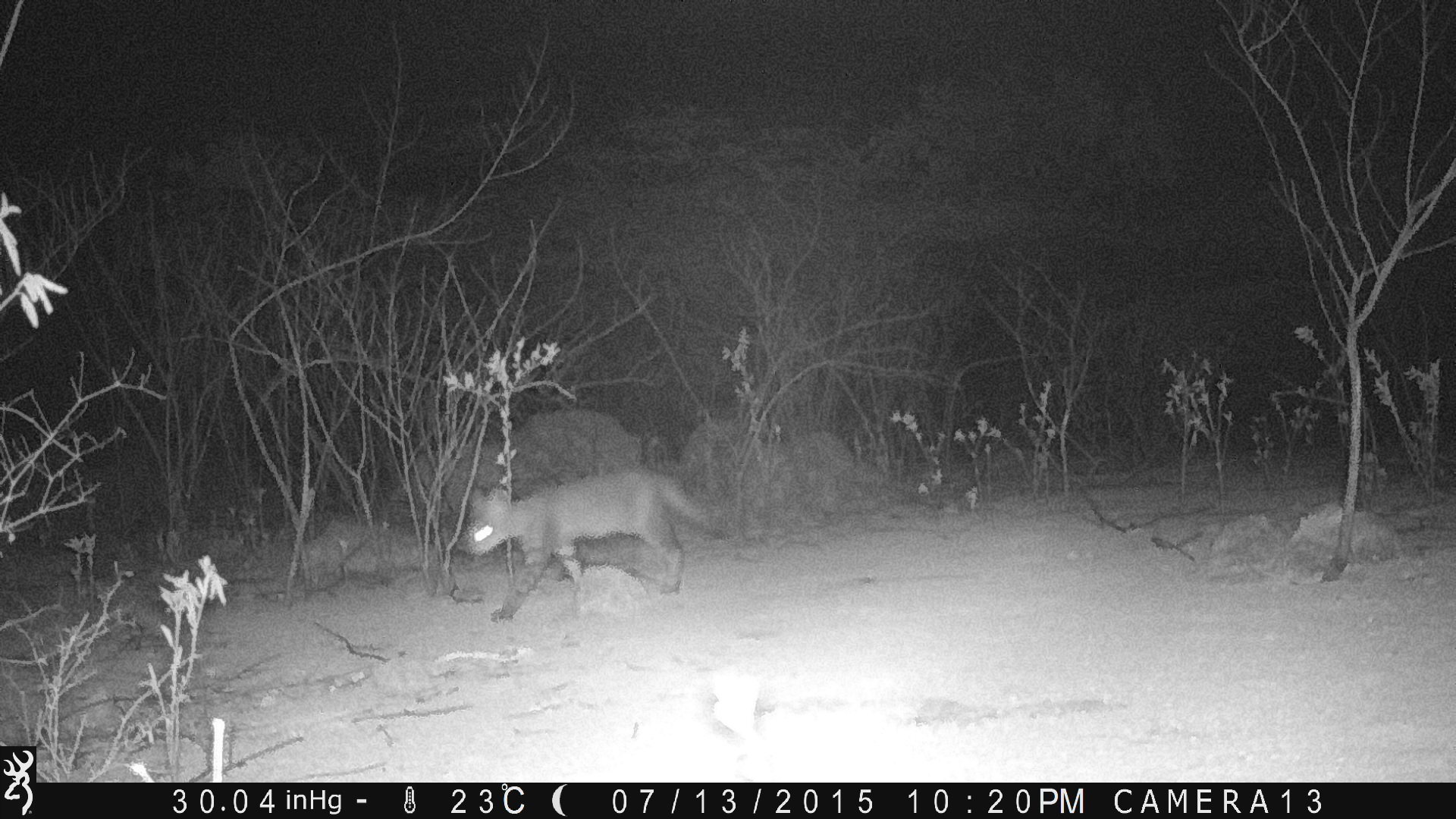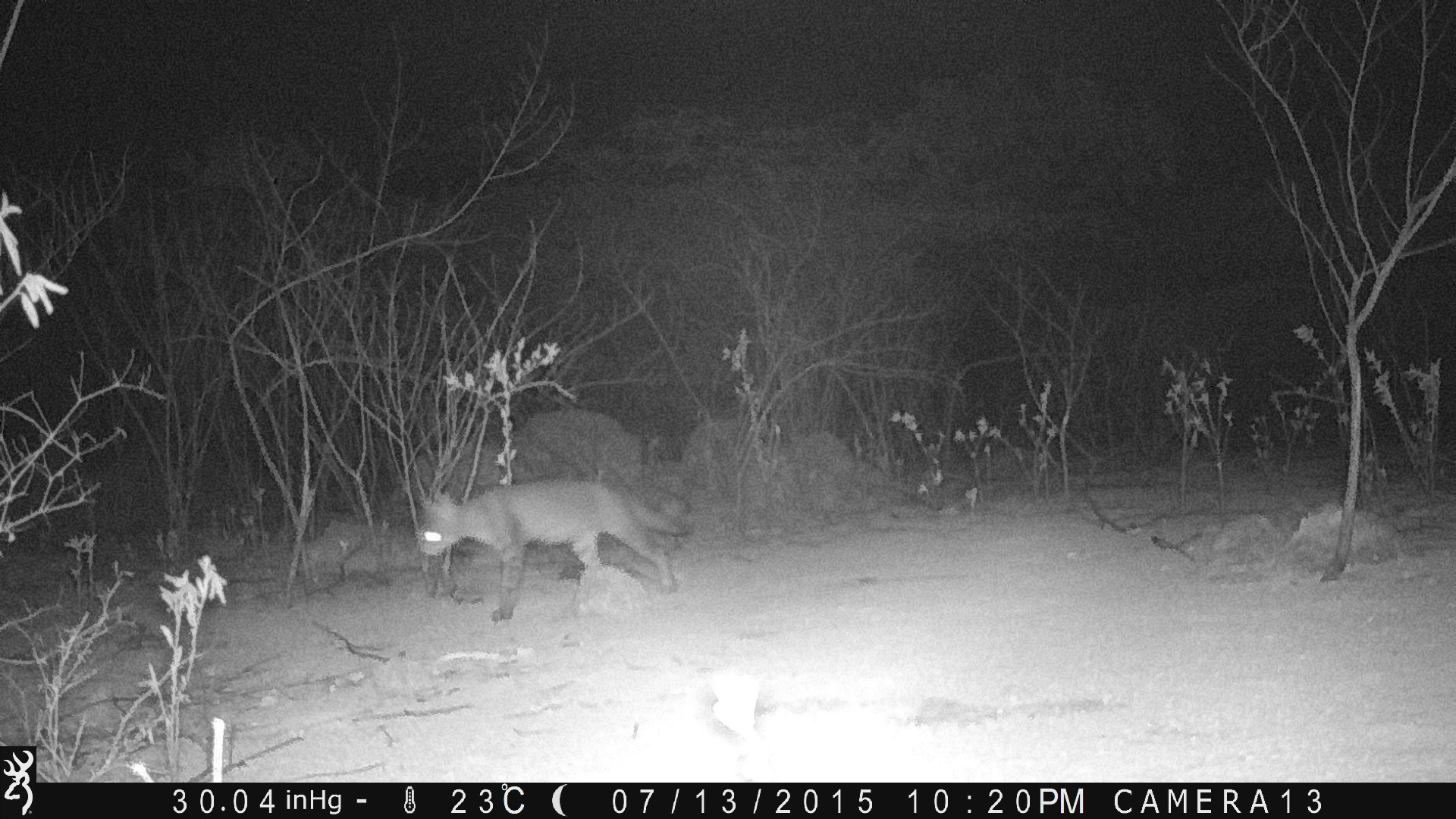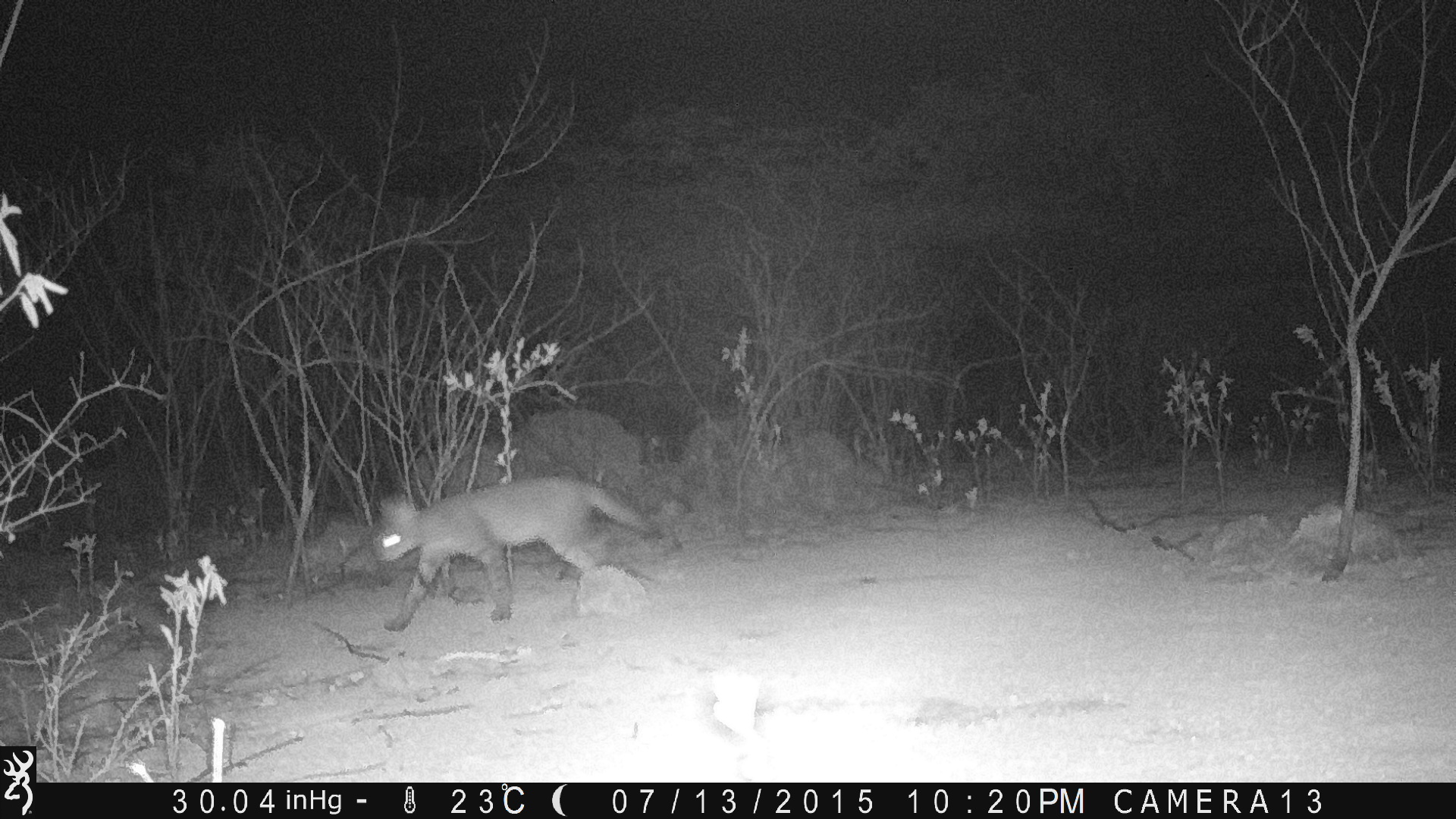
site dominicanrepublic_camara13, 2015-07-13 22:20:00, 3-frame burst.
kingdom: Animalia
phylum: Chordata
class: Mammalia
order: Carnivora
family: Felidae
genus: Felis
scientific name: Felis catus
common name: cat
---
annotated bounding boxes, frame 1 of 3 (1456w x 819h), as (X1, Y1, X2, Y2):
cat: (461, 467, 717, 623)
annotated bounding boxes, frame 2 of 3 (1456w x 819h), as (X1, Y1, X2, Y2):
cat: (412, 477, 689, 621)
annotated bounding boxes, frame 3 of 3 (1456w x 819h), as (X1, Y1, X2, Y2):
cat: (367, 473, 681, 632)